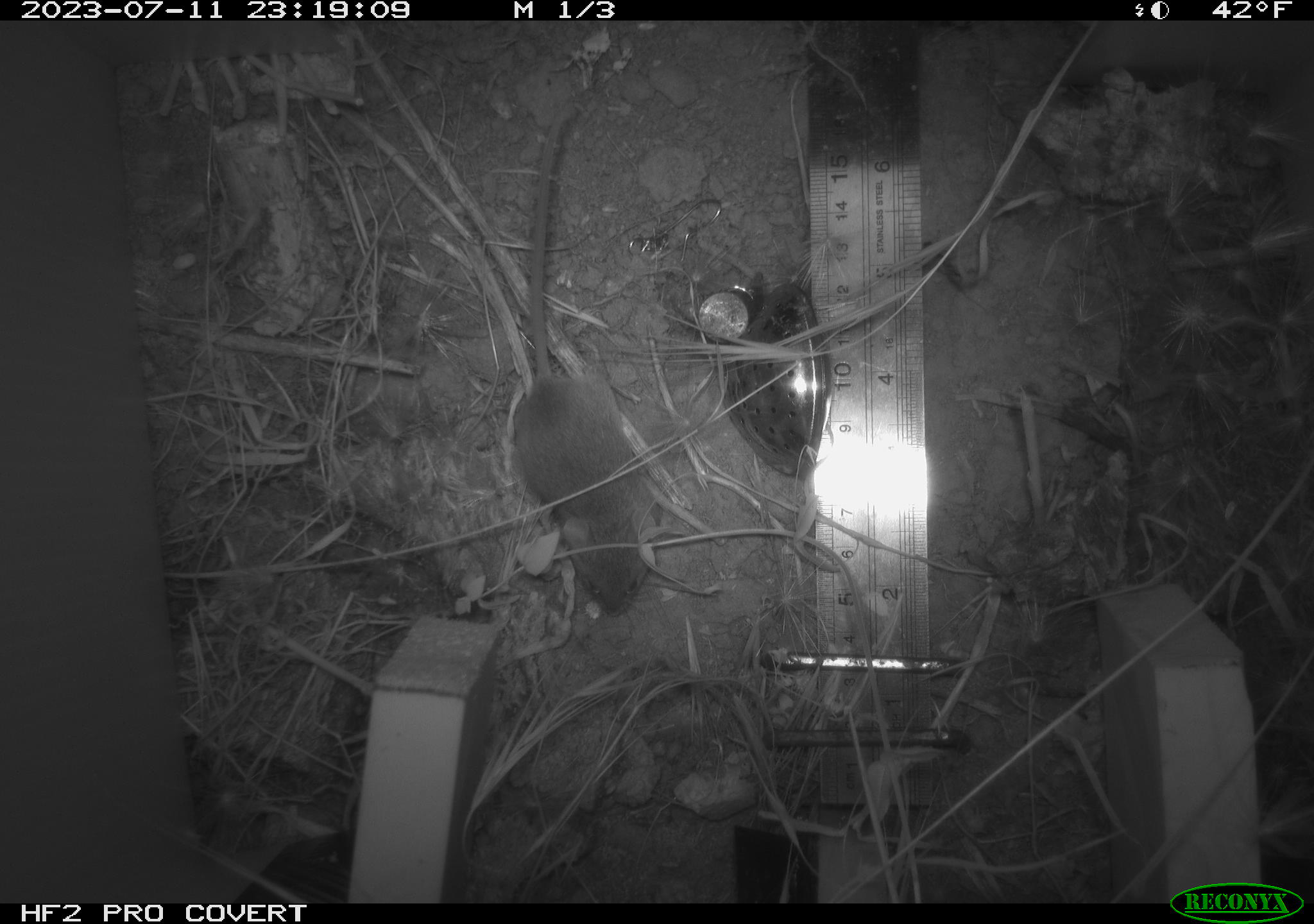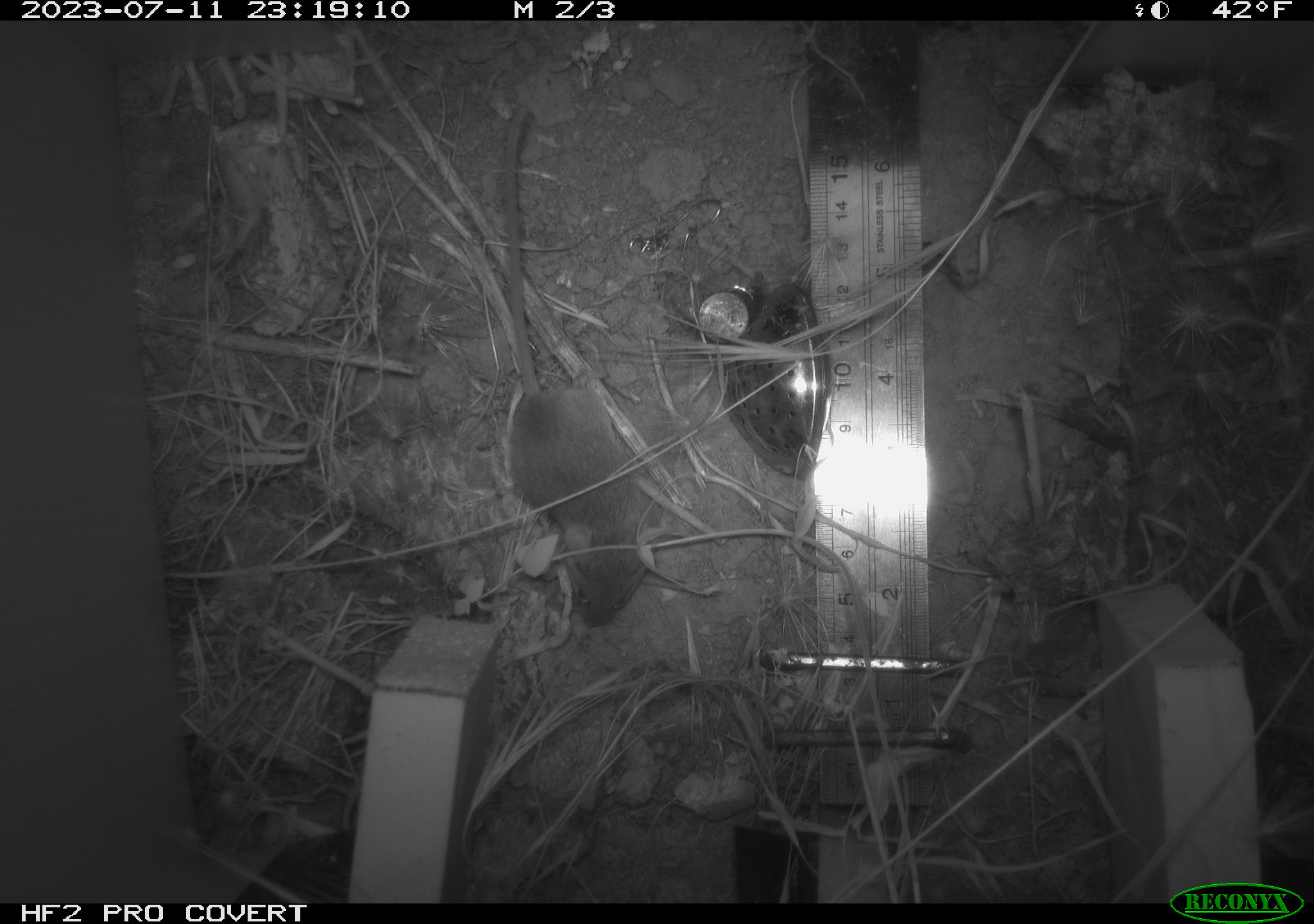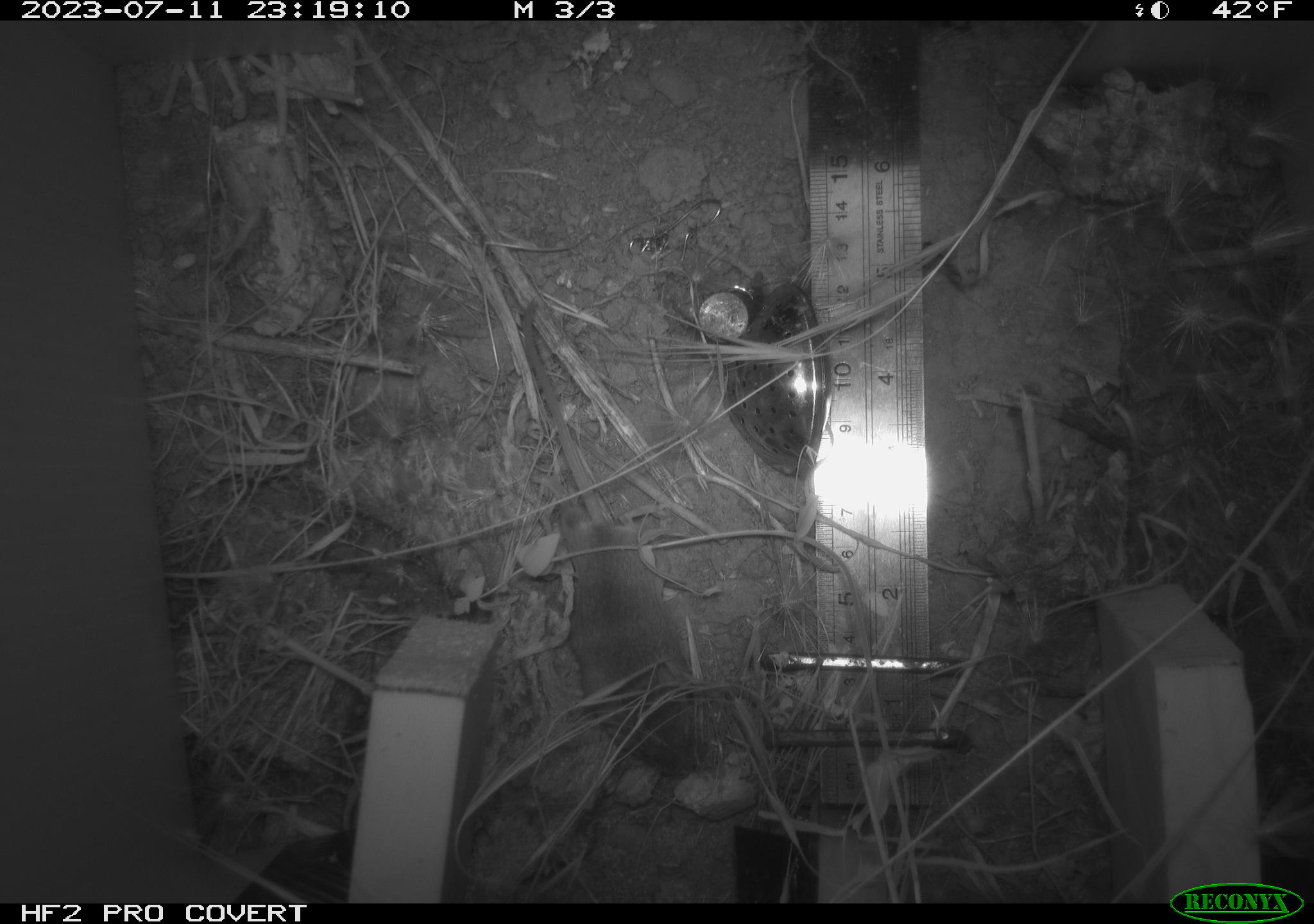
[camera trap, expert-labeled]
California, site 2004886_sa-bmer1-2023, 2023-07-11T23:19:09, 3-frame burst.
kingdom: Animalia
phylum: Chordata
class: Mammalia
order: Rodentia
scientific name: Rodentia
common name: mouse species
Mouse species (Rodentia).